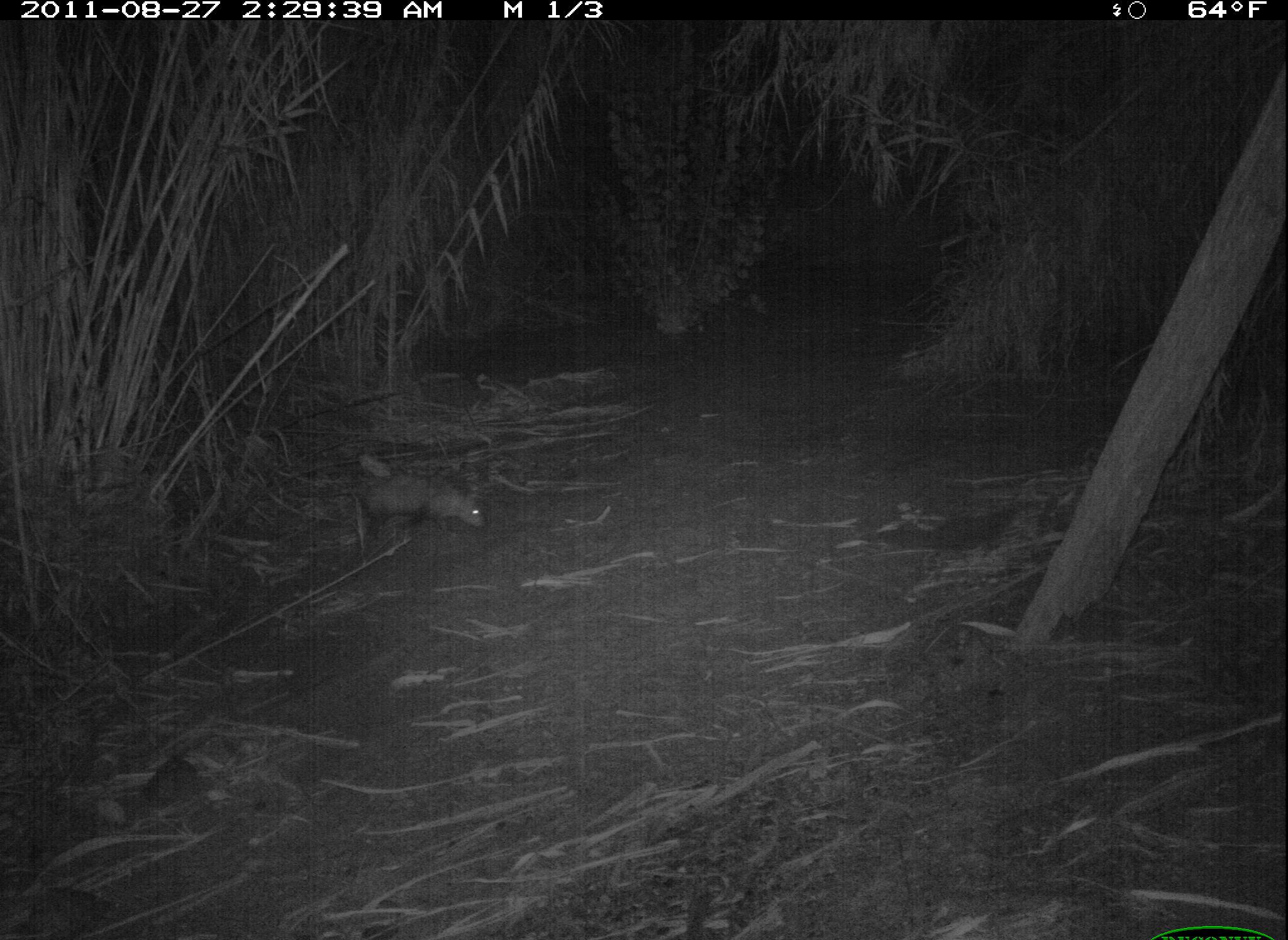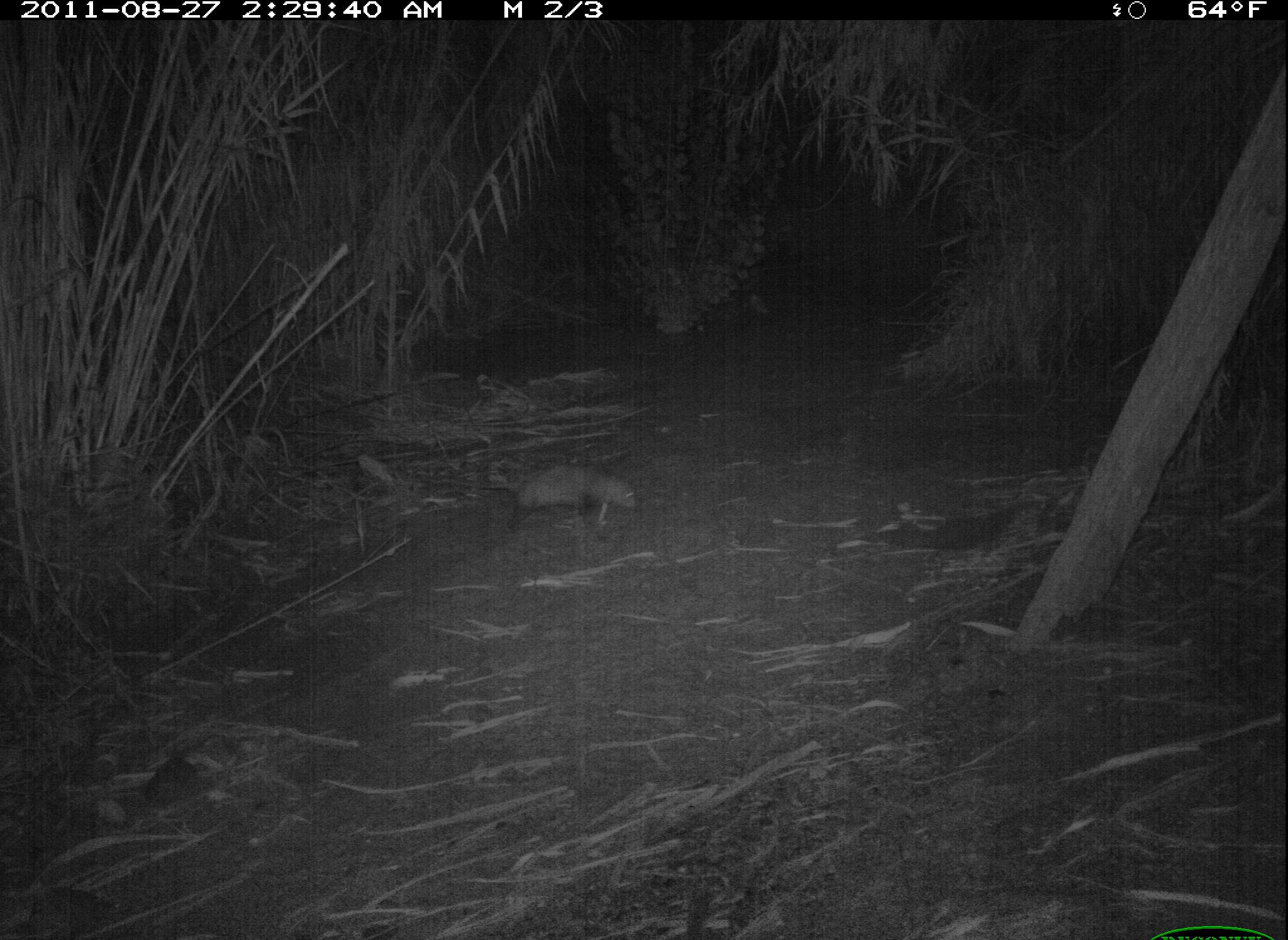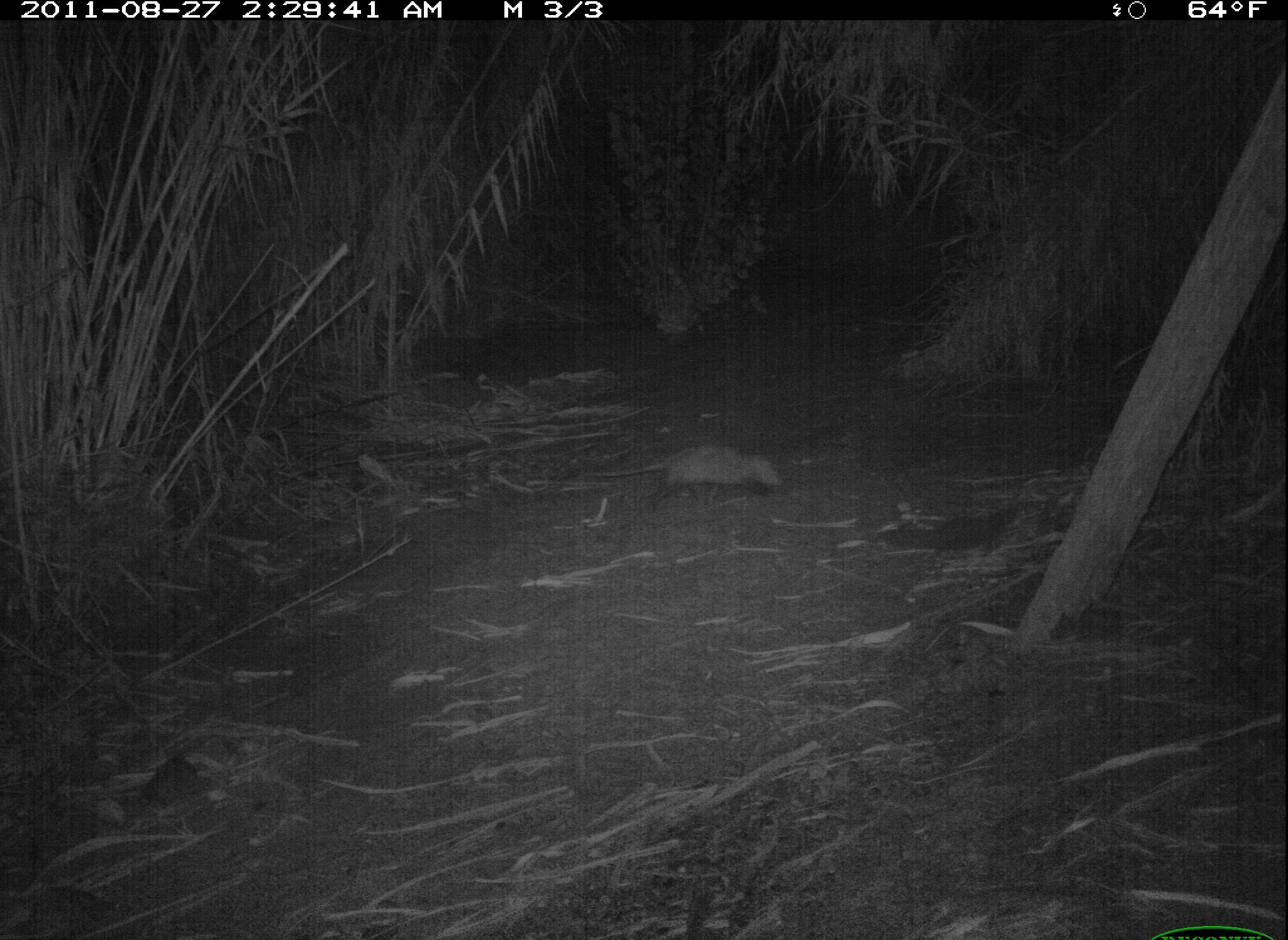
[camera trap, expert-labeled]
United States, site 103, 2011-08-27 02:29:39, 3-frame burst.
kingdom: Animalia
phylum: Chordata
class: Mammalia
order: Didelphimorphia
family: Didelphidae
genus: Didelphis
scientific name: Didelphis virginiana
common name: virginia opossum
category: opossum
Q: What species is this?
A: Opossum (virginia opossum) (Didelphis virginiana).